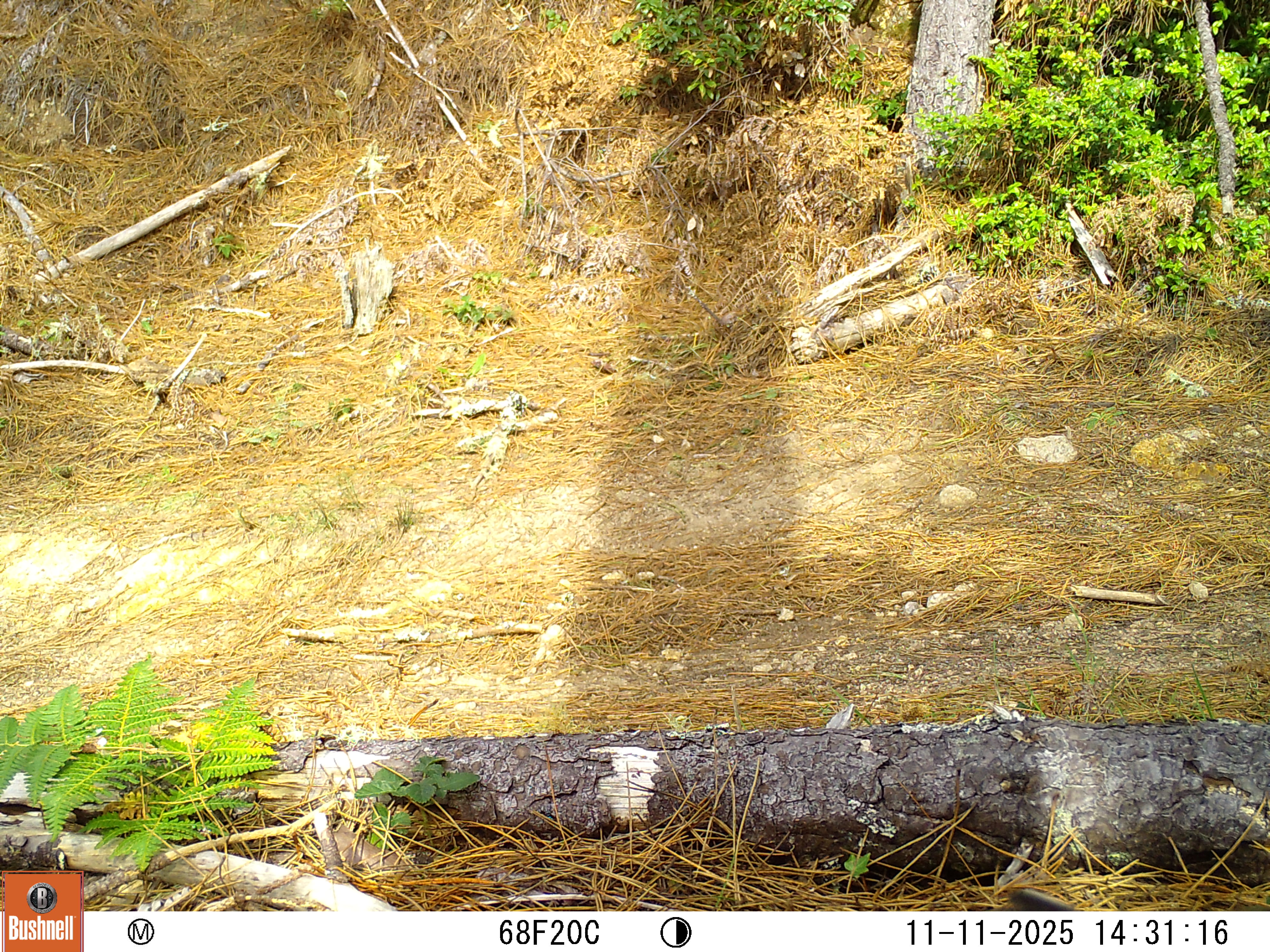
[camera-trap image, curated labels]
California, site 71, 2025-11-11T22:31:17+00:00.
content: unidentified animal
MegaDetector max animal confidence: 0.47